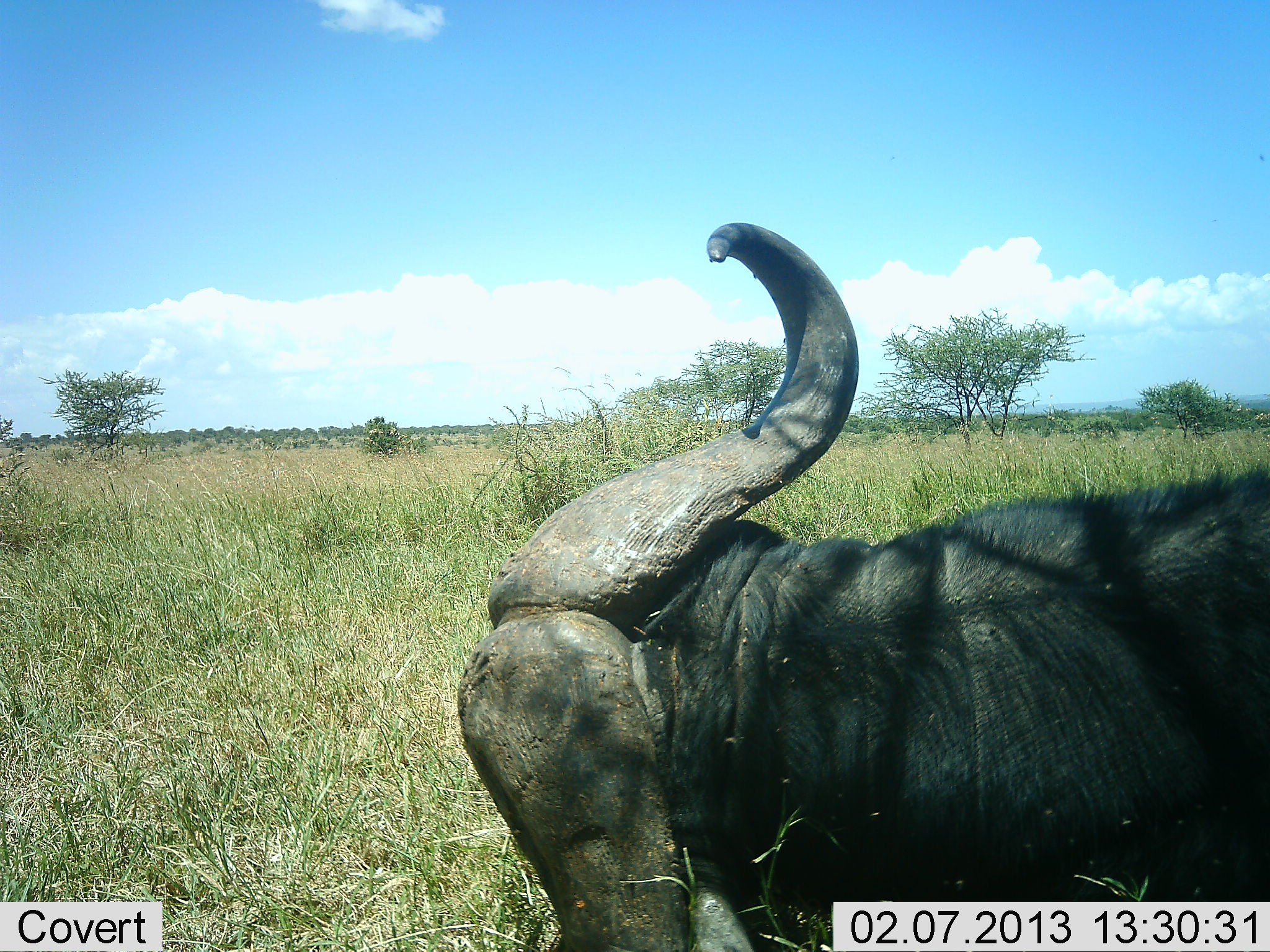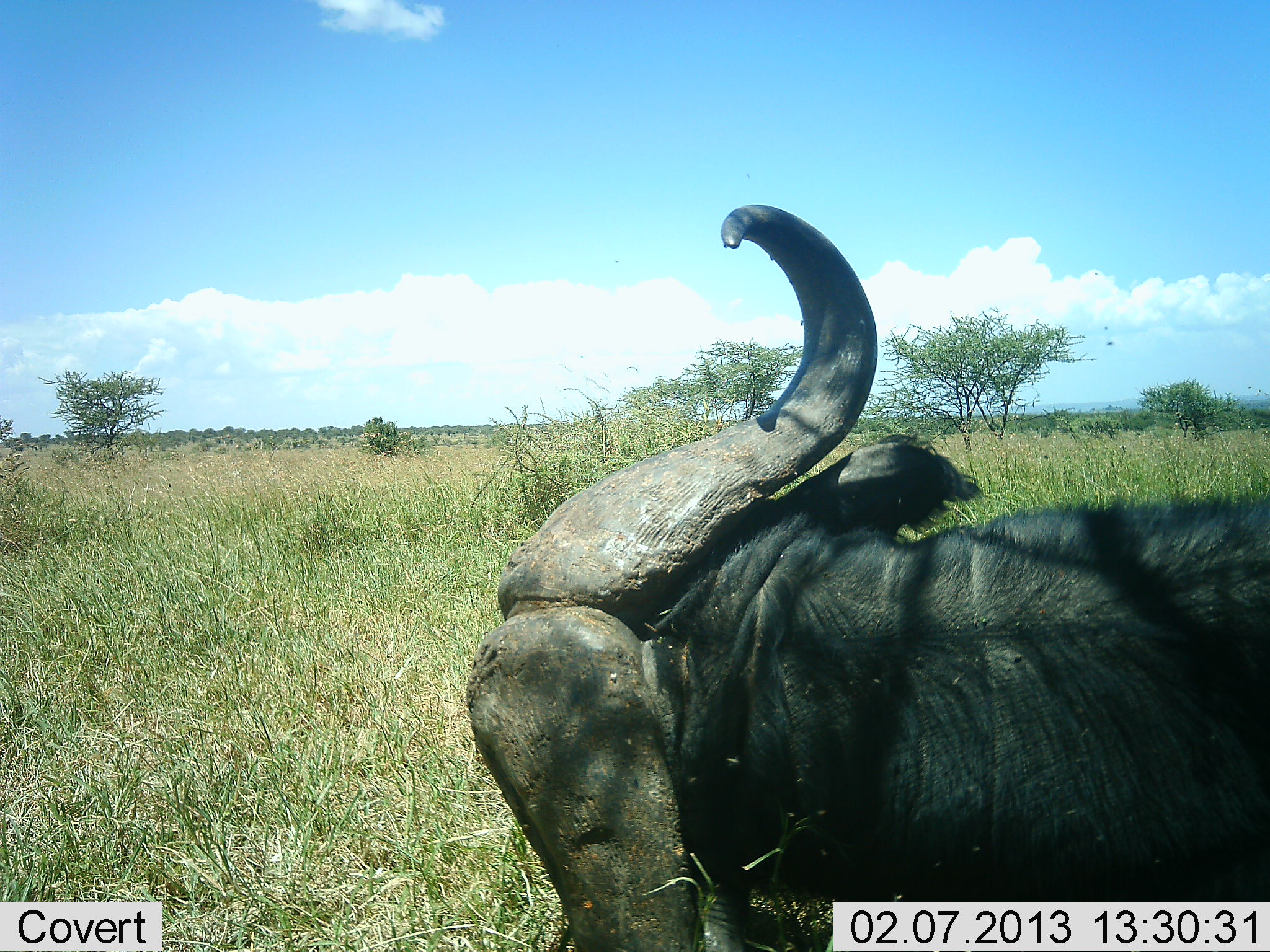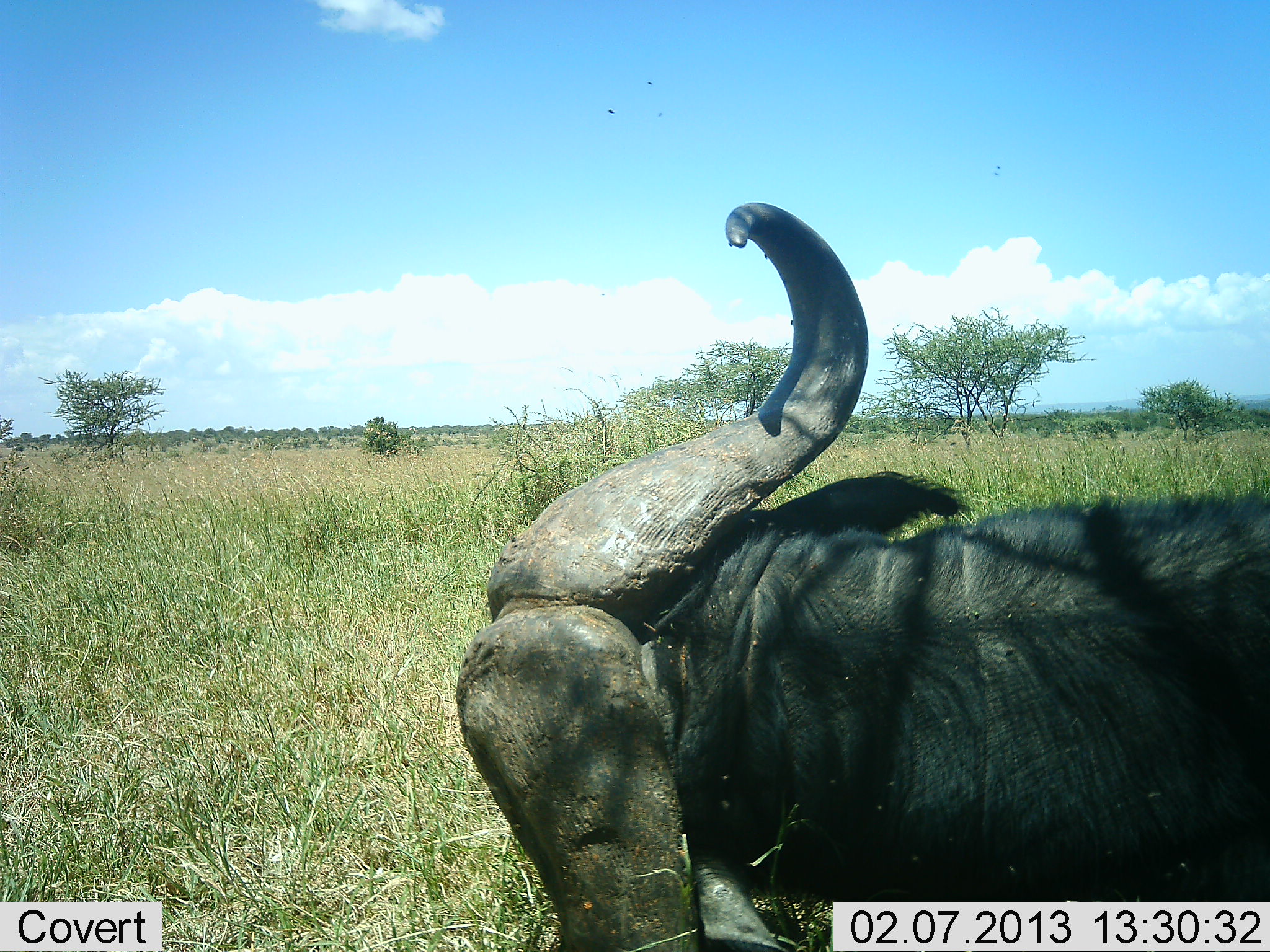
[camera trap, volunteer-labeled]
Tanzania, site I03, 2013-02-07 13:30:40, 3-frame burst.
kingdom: Animalia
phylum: Chordata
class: Mammalia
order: Artiodactyla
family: Bovidae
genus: Syncerus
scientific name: Syncerus caffer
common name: cape buffalo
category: buffalo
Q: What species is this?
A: Buffalo (cape buffalo) (Syncerus caffer).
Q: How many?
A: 1.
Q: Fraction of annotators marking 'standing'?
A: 27%.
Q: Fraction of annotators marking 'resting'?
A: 67%.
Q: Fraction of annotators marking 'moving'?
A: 7%.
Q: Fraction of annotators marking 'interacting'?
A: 0%.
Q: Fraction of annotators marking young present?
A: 0%.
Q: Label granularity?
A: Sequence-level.